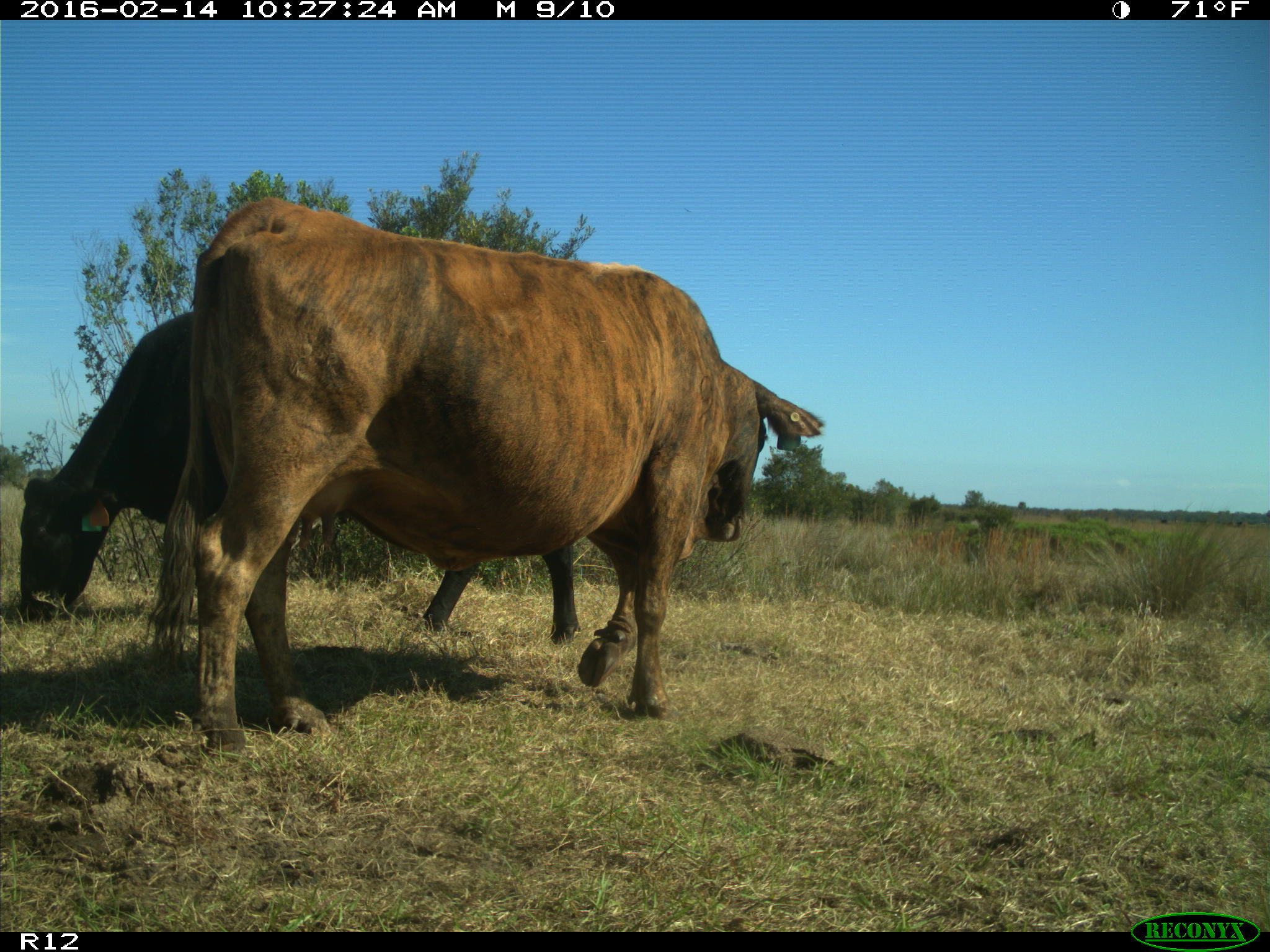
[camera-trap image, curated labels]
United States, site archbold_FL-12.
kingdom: Animalia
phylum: Chordata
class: Mammalia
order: Artiodactyla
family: Bovidae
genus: Bos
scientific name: Bos taurus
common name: domestic cow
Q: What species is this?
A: Bos taurus (domestic cow).